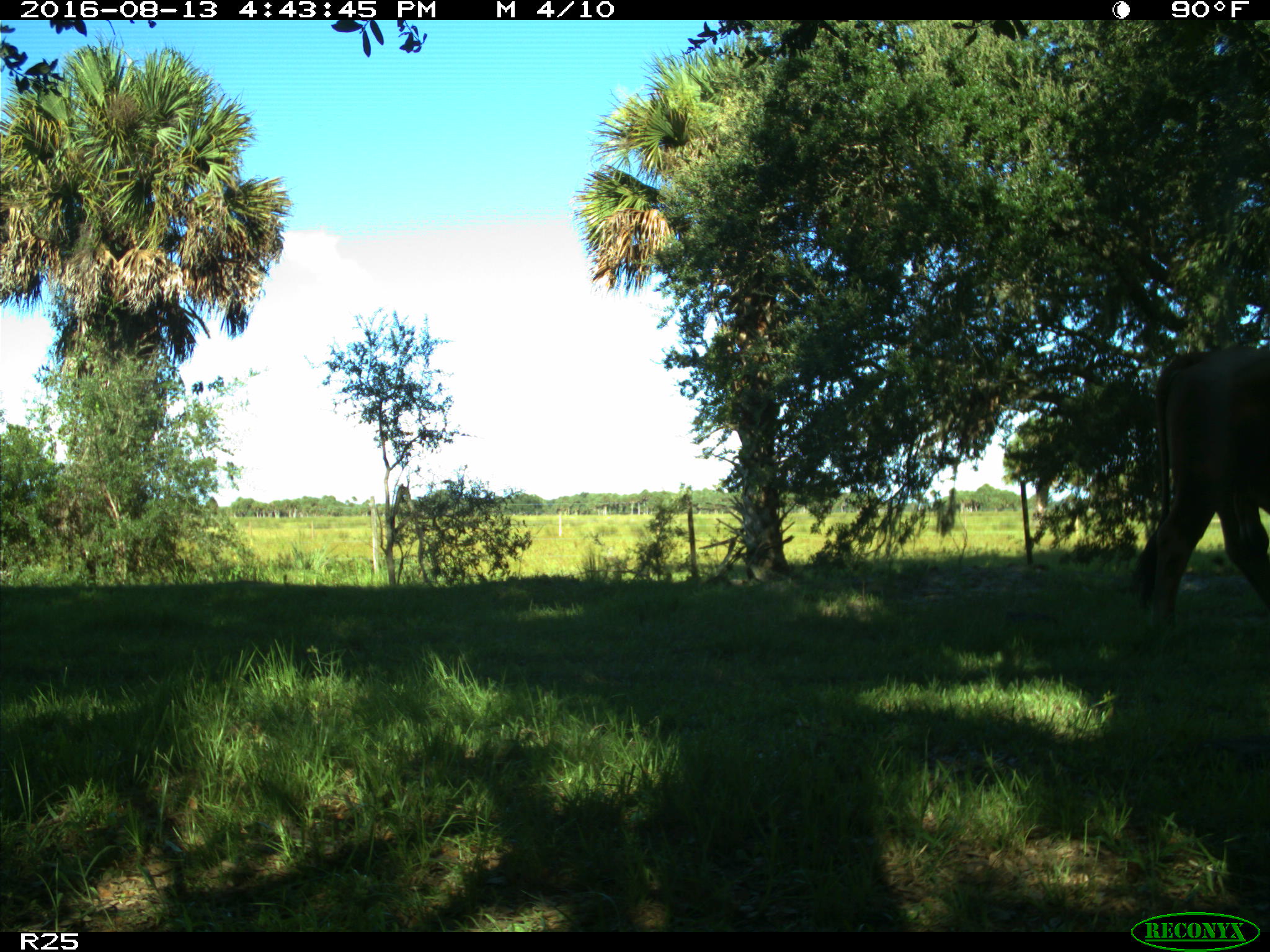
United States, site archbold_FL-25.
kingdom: Animalia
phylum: Chordata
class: Mammalia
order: Artiodactyla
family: Bovidae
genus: Bos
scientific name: Bos taurus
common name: domestic cow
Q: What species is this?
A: Bos taurus (domestic cow).